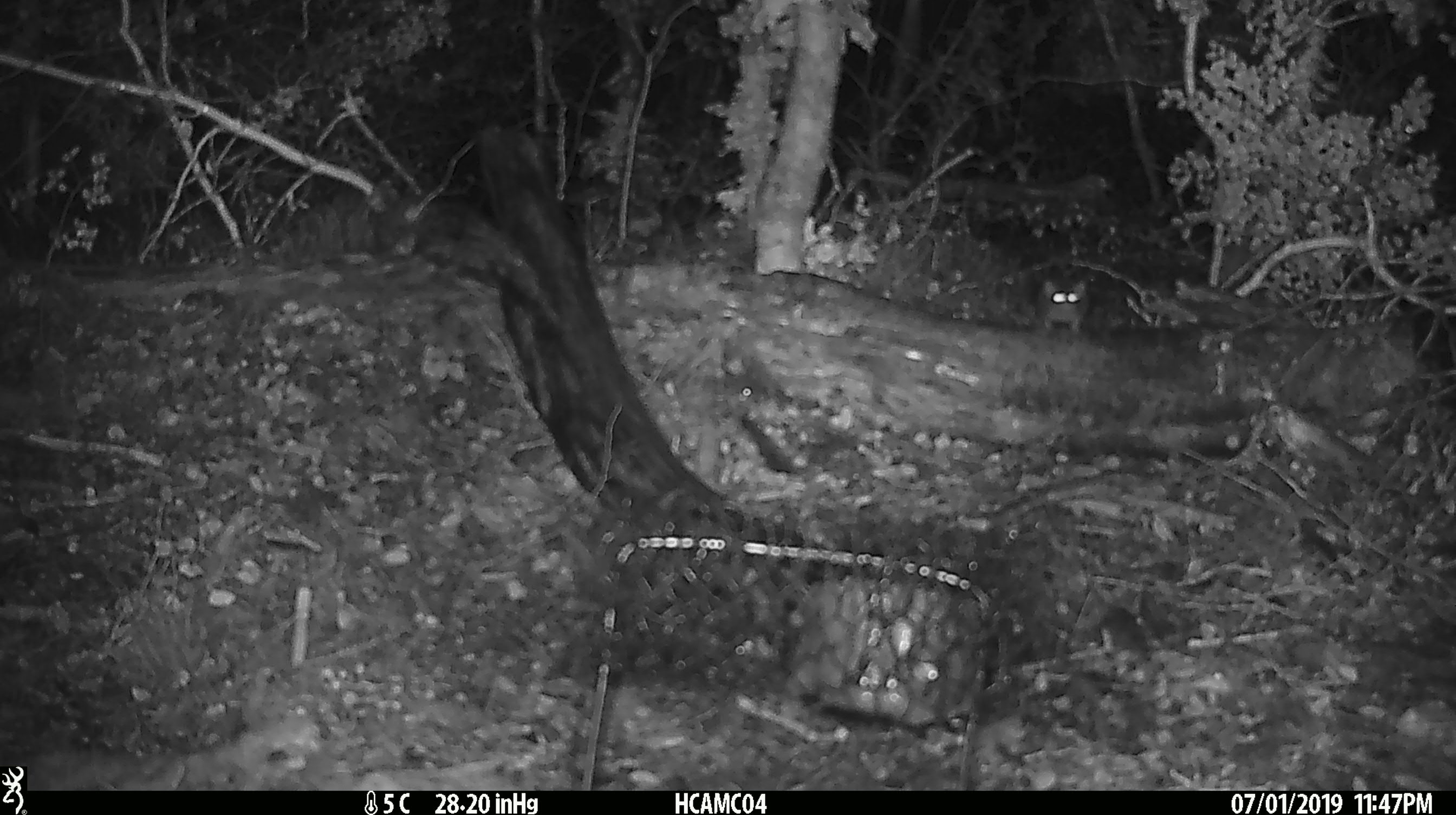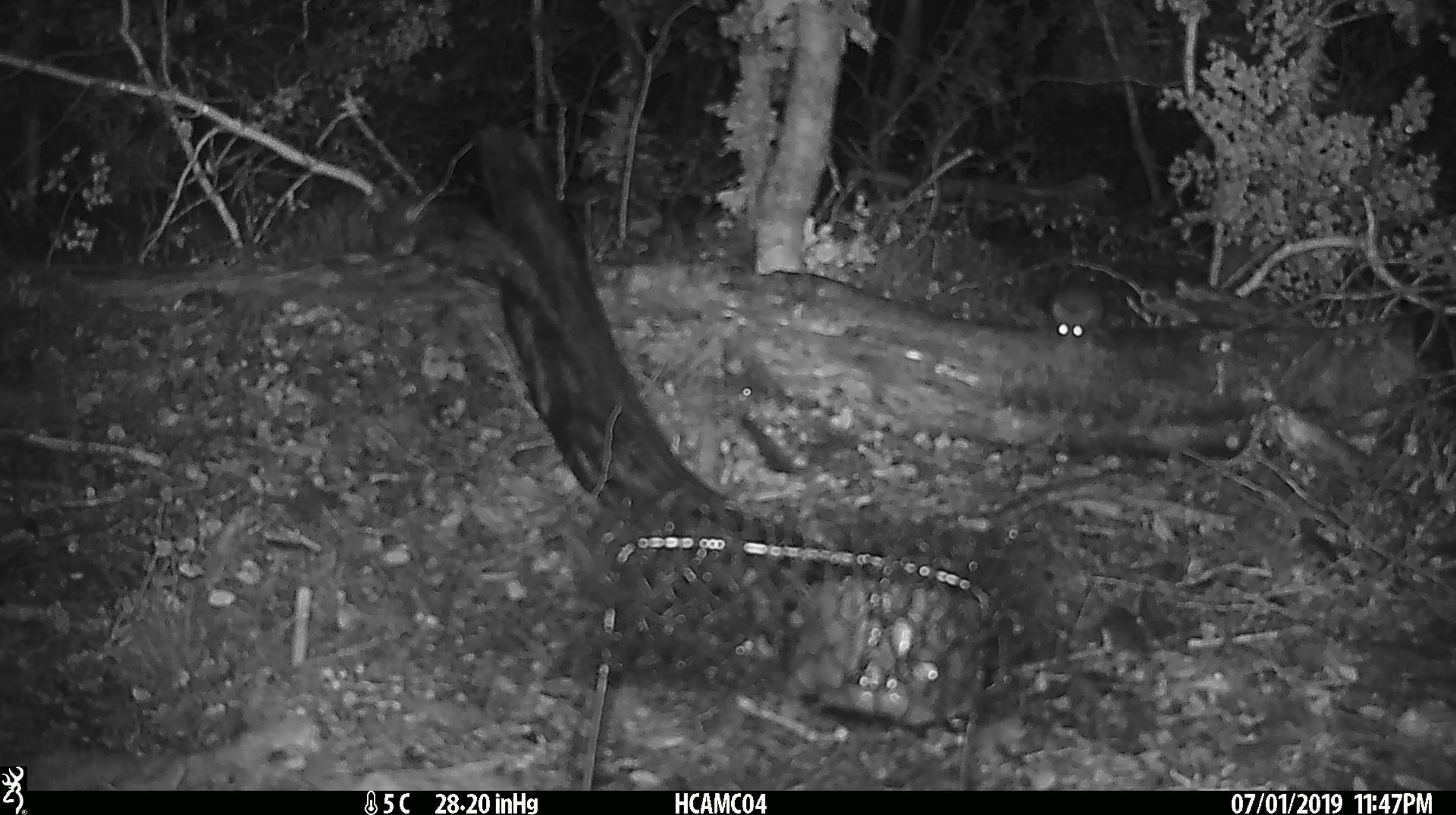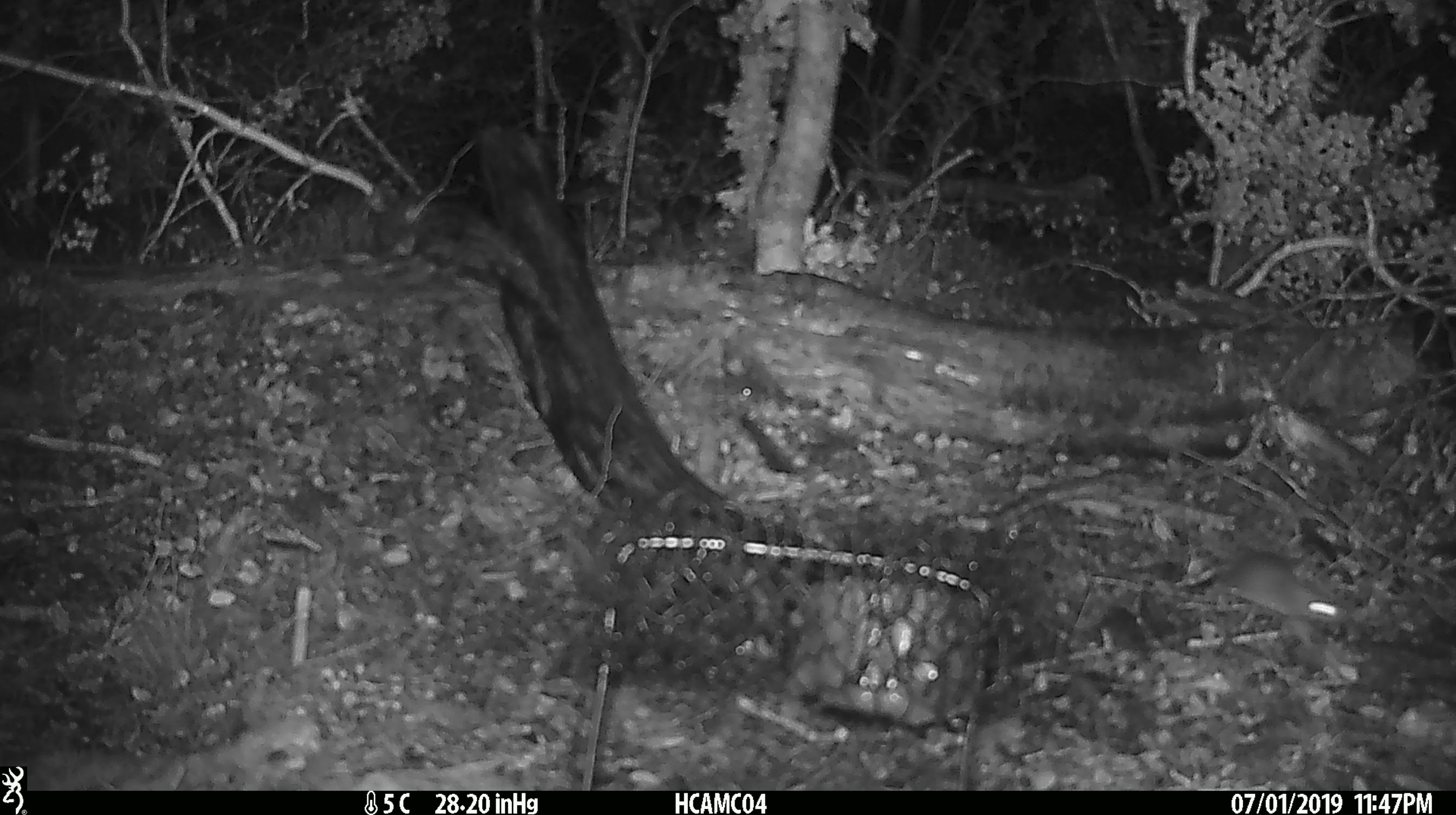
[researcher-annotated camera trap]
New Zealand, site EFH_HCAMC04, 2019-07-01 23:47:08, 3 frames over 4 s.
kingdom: Animalia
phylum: Chordata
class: Mammalia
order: Rodentia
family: Muridae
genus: Mus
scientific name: Mus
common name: mouse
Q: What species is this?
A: Mouse (Mus).